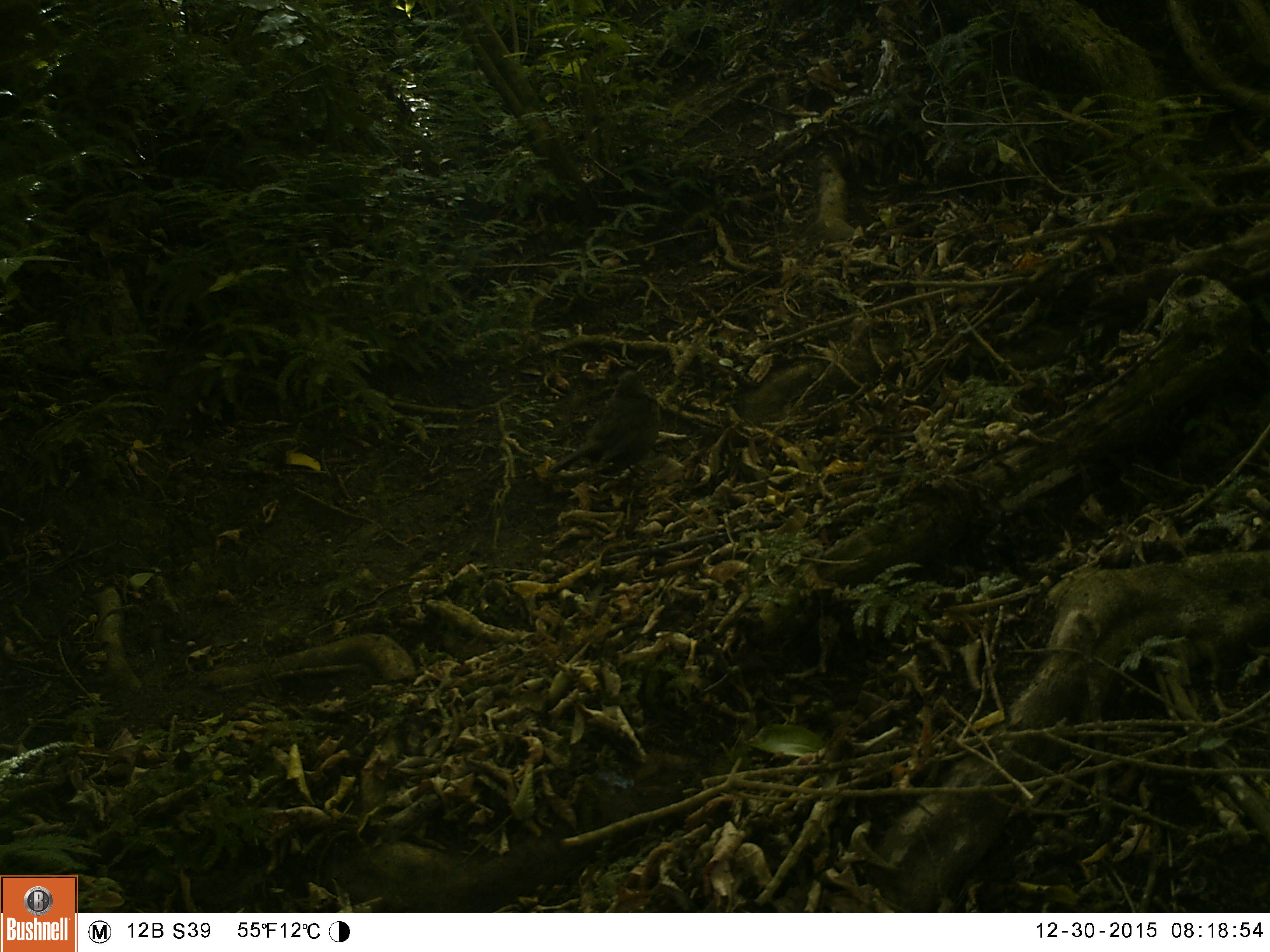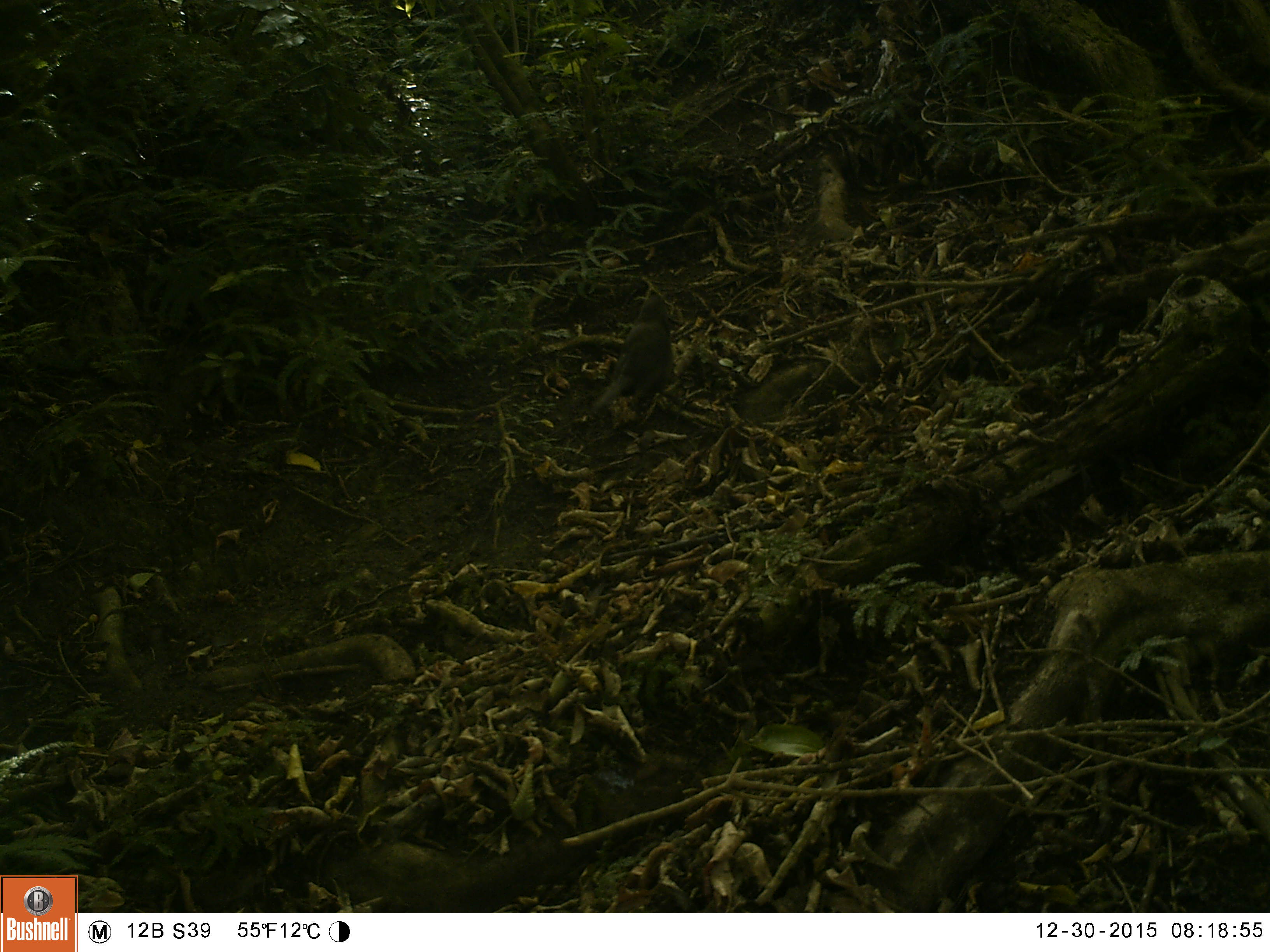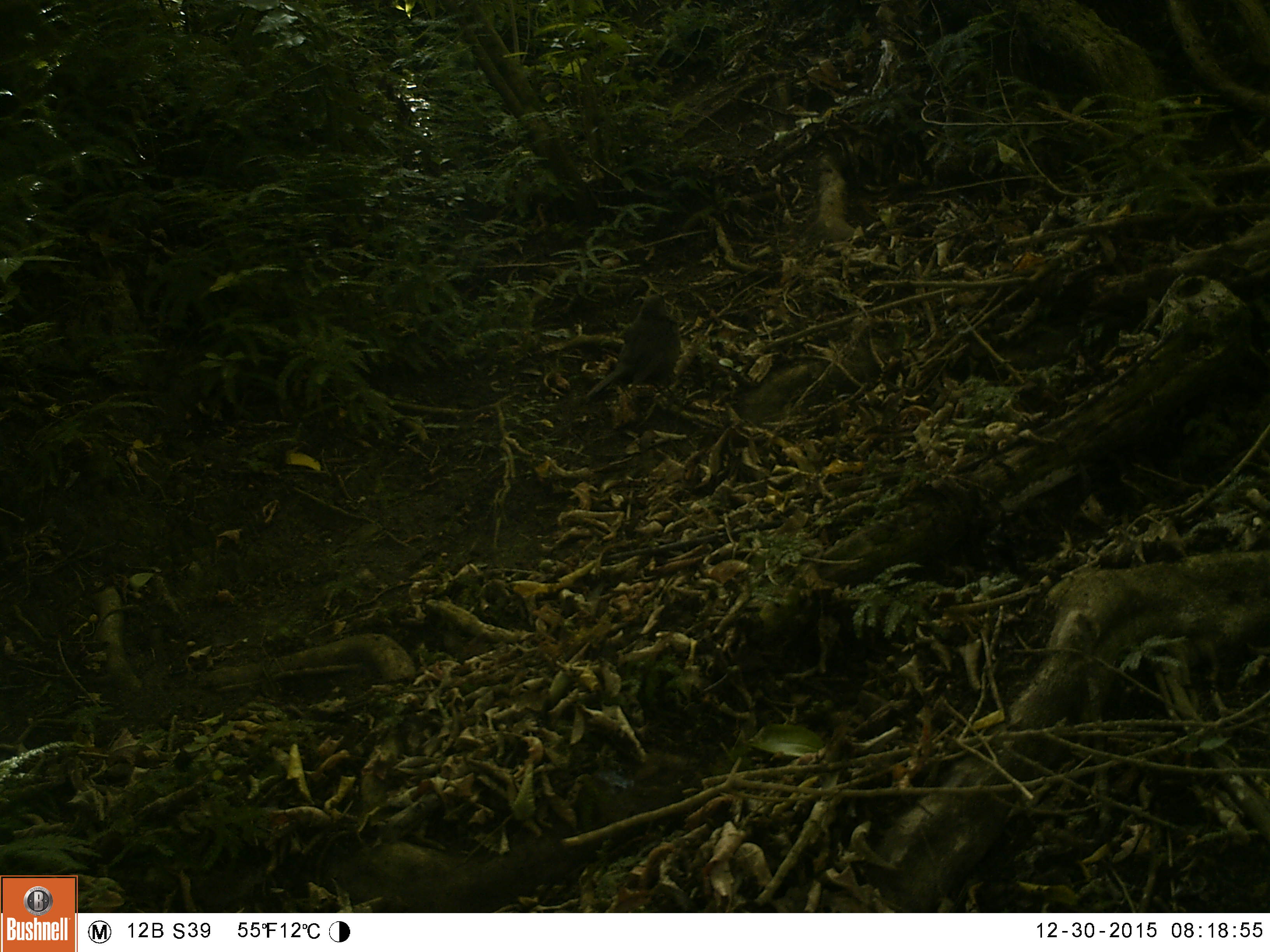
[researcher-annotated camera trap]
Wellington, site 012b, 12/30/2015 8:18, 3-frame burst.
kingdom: Animalia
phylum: Chordata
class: Aves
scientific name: Aves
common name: bird